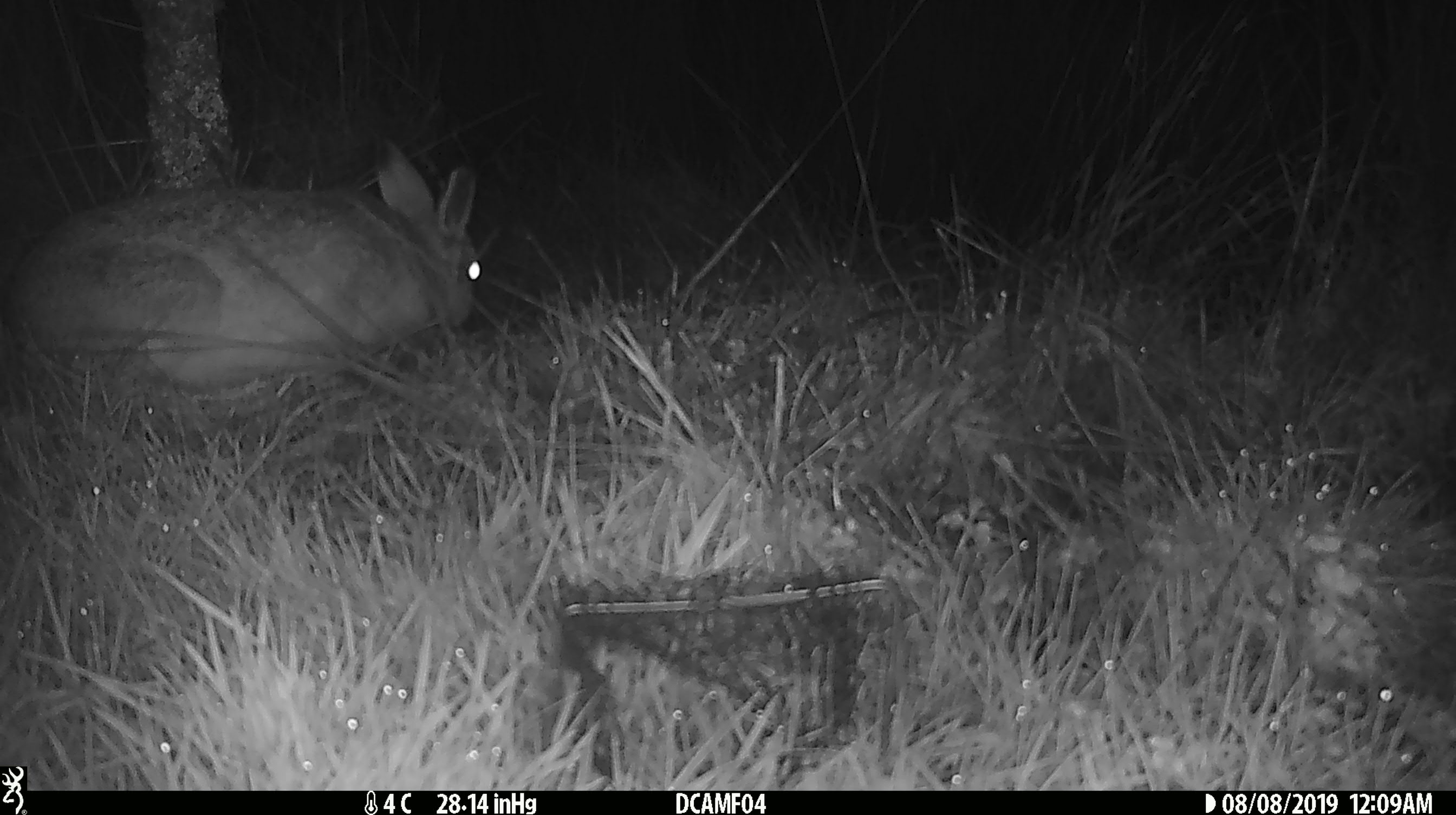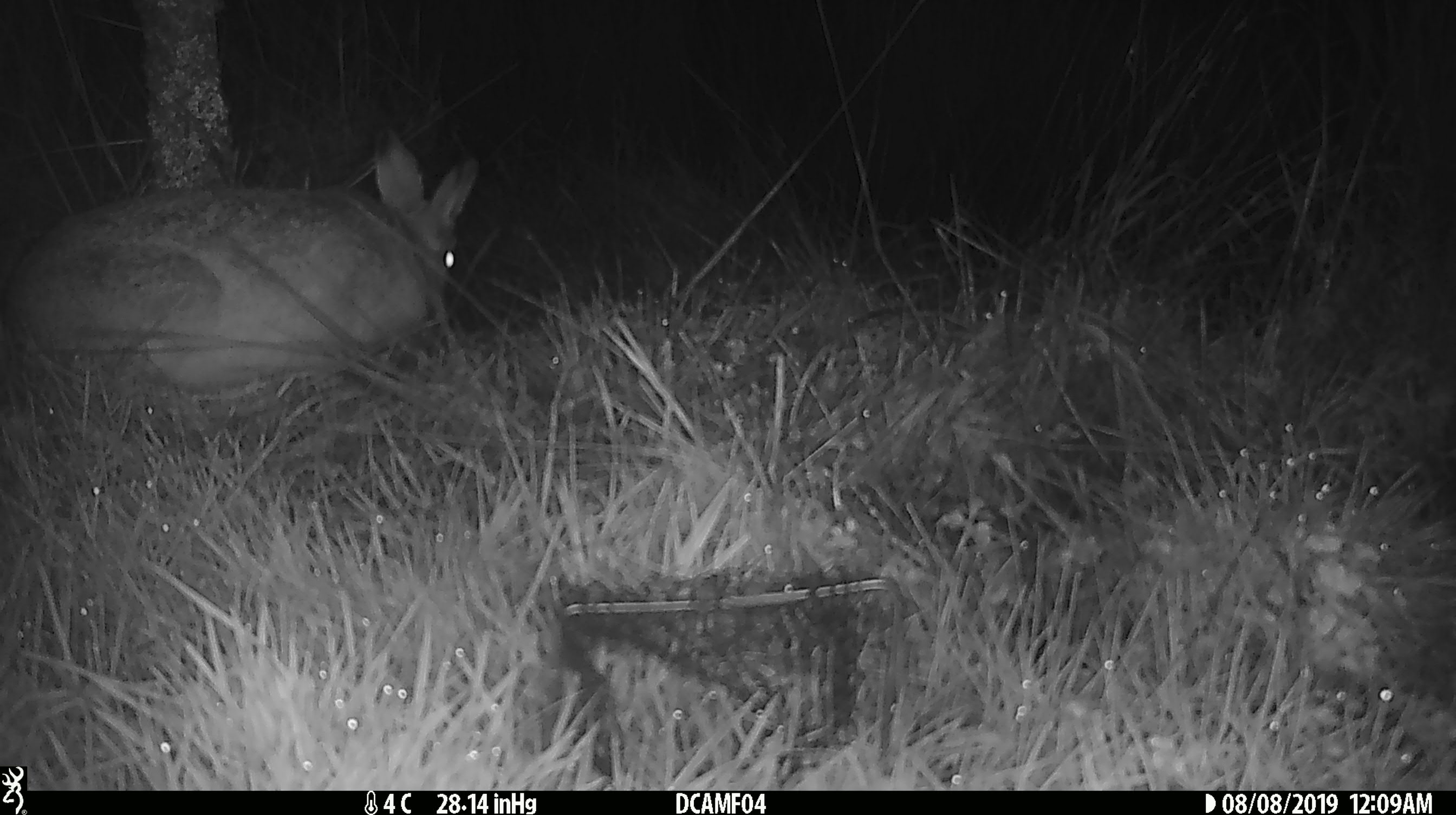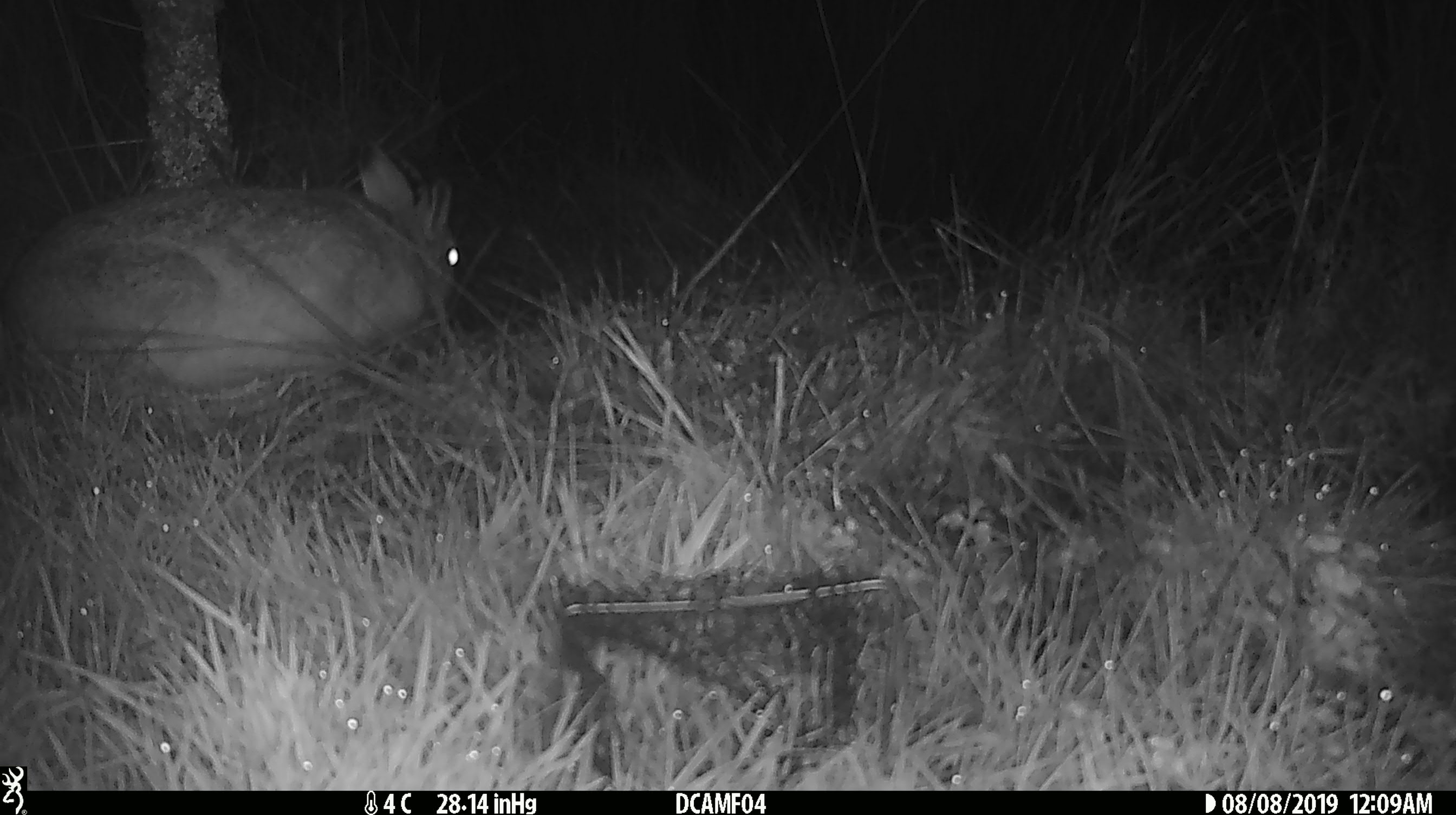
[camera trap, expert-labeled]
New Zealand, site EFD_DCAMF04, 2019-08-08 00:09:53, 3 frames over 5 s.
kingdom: Animalia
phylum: Chordata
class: Mammalia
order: Lagomorpha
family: Leporidae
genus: Lepus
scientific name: Lepus europaeus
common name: brown hare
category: hare